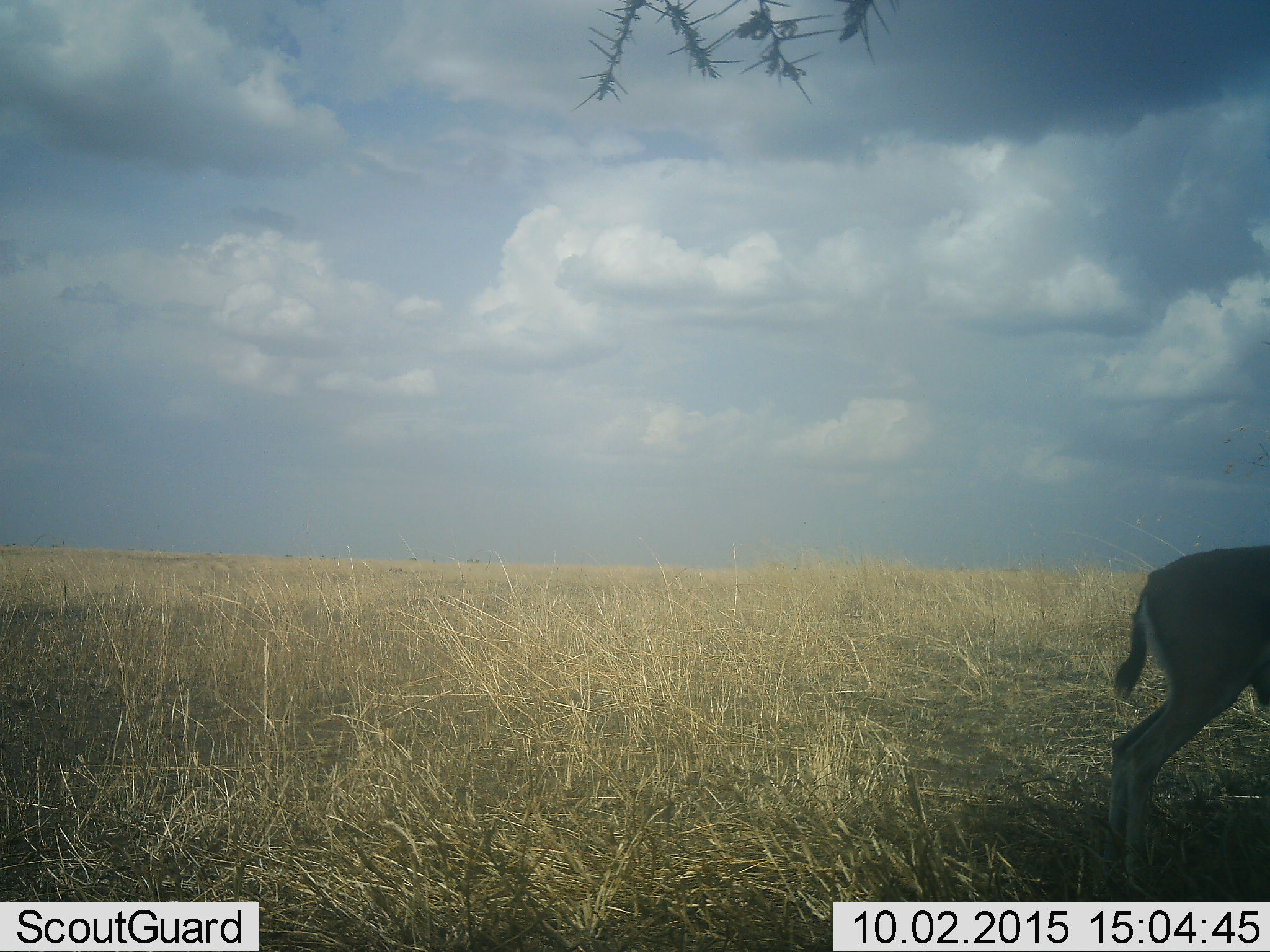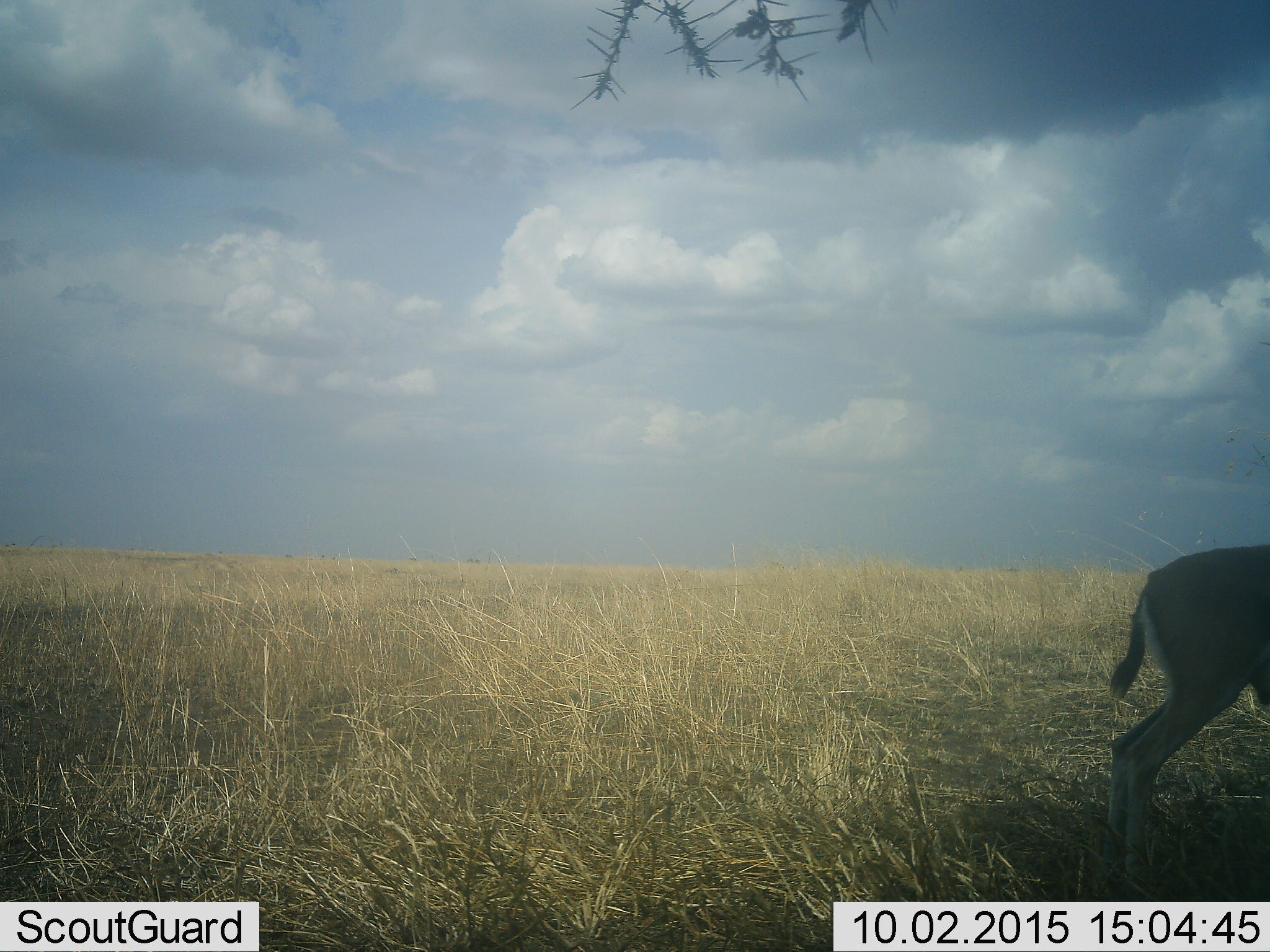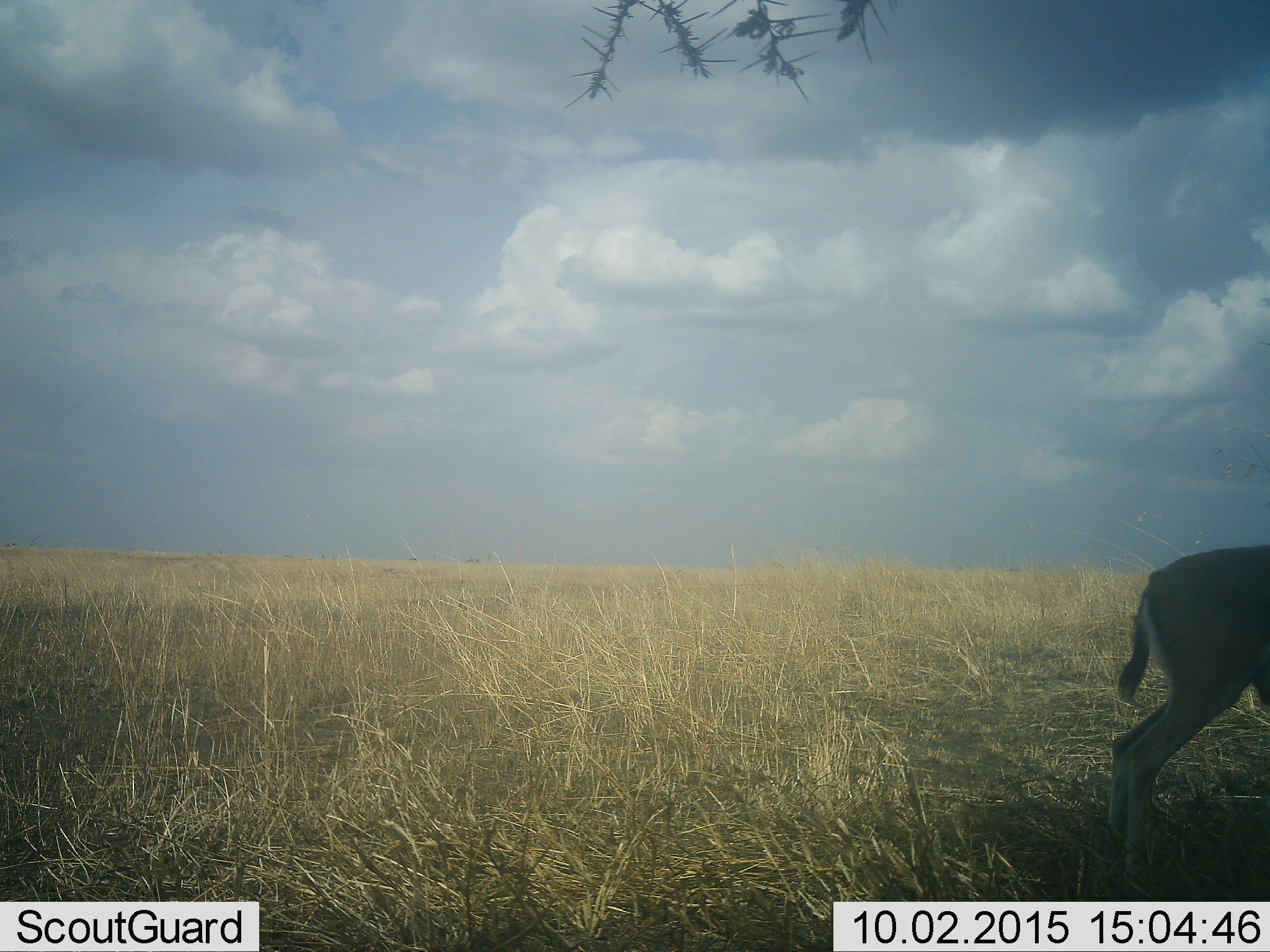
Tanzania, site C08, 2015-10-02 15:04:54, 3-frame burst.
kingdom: Animalia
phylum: Chordata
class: Mammalia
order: Artiodactyla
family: Bovidae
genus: Eudorcas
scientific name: Eudorcas thomsonii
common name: thomson's gazelle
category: gazellethomsons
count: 1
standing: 100%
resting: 0%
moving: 0%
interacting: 0%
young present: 0%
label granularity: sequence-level